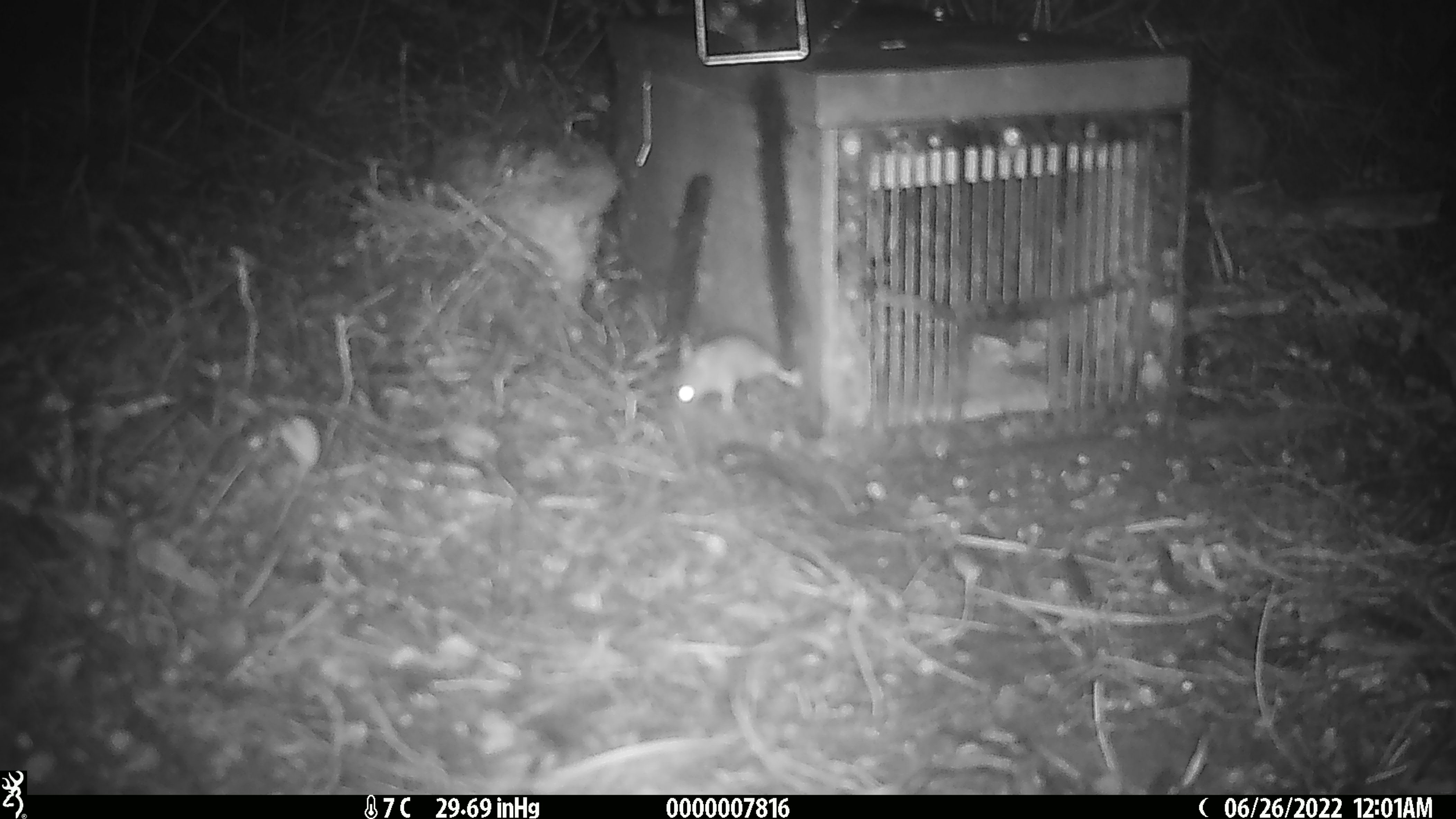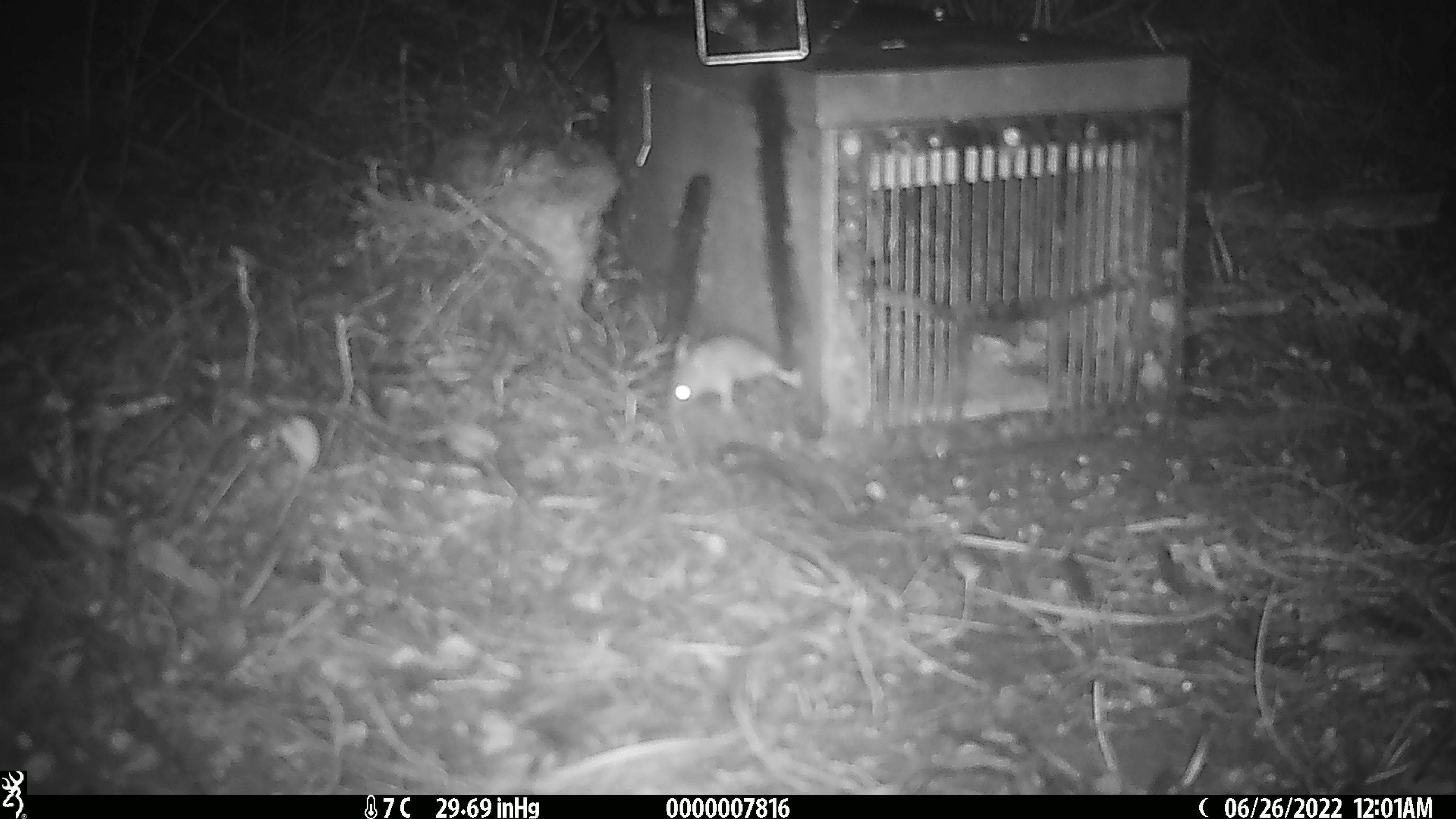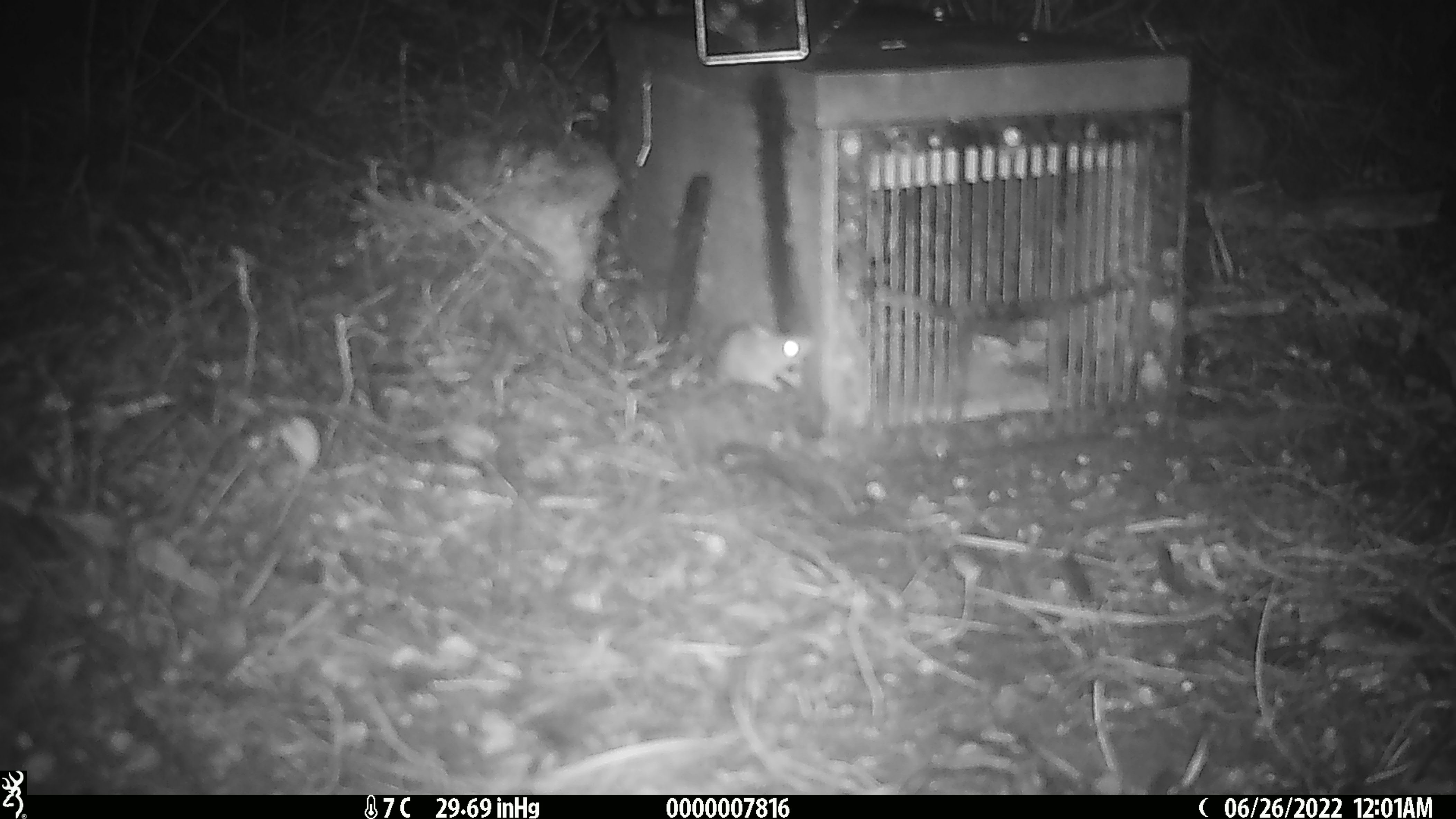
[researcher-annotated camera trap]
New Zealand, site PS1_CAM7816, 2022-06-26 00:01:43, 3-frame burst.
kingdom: Animalia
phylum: Chordata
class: Mammalia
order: Rodentia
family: Muridae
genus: Mus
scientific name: Mus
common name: mouse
Mouse (Mus).